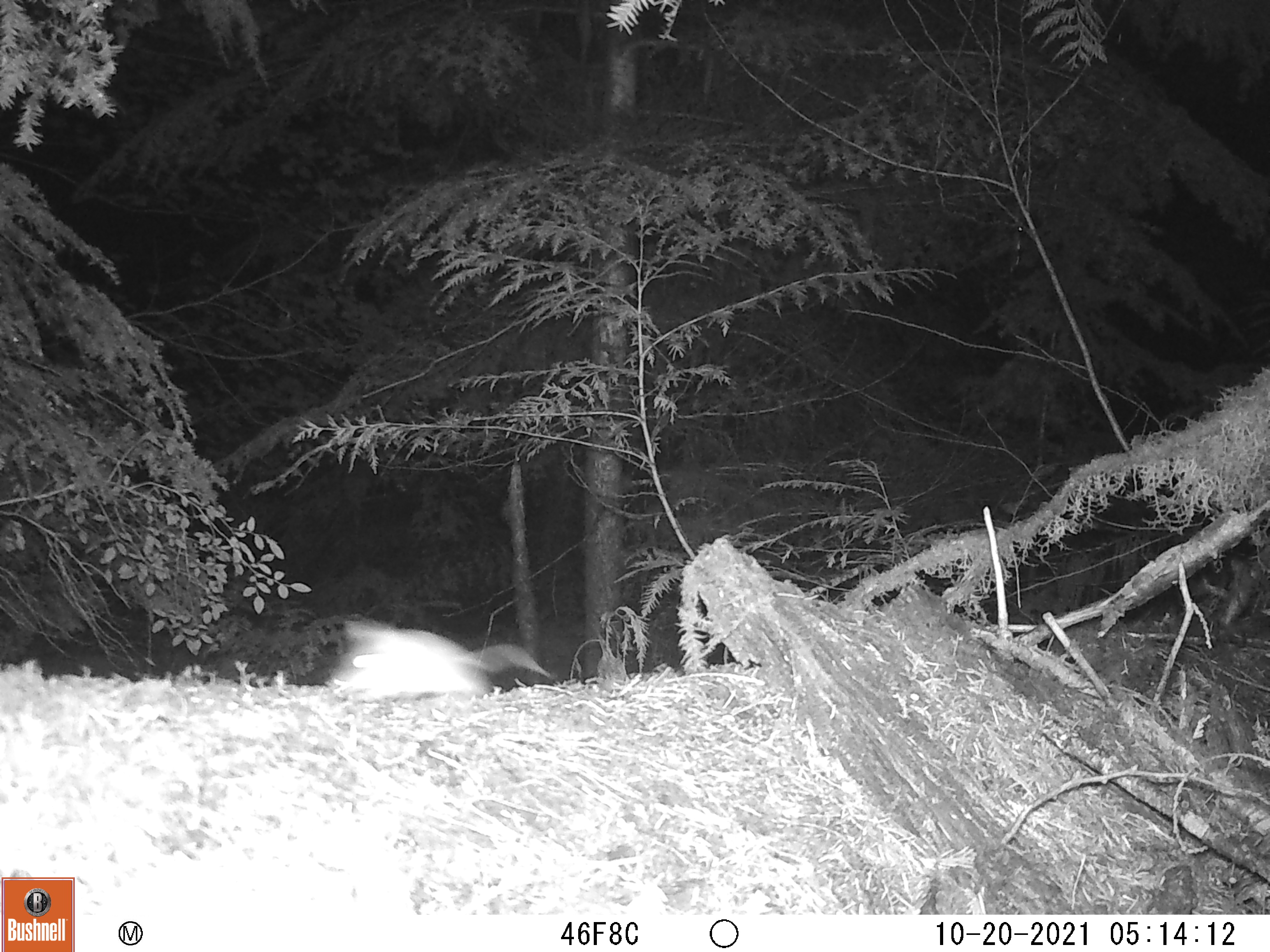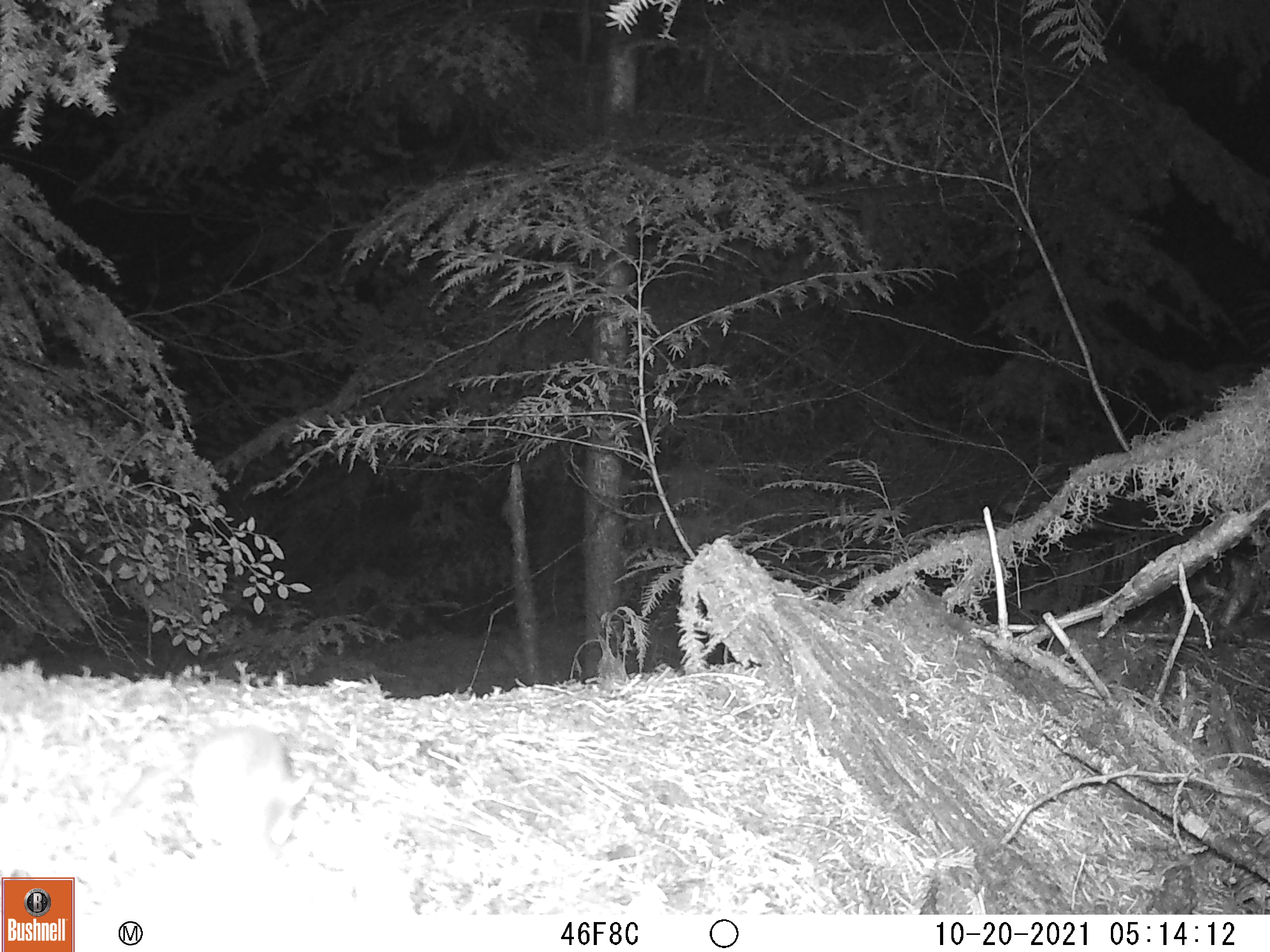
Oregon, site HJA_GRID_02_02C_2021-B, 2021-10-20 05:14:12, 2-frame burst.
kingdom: Animalia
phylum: Chordata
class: Mammalia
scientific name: Mammalia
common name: small mammal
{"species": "small mammal (Mammalia)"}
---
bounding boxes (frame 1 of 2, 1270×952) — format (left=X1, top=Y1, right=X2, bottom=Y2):
small mammal: (left=303, top=611, right=571, bottom=732)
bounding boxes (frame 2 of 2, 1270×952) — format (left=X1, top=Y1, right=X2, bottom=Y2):
small mammal: (left=155, top=725, right=334, bottom=865)